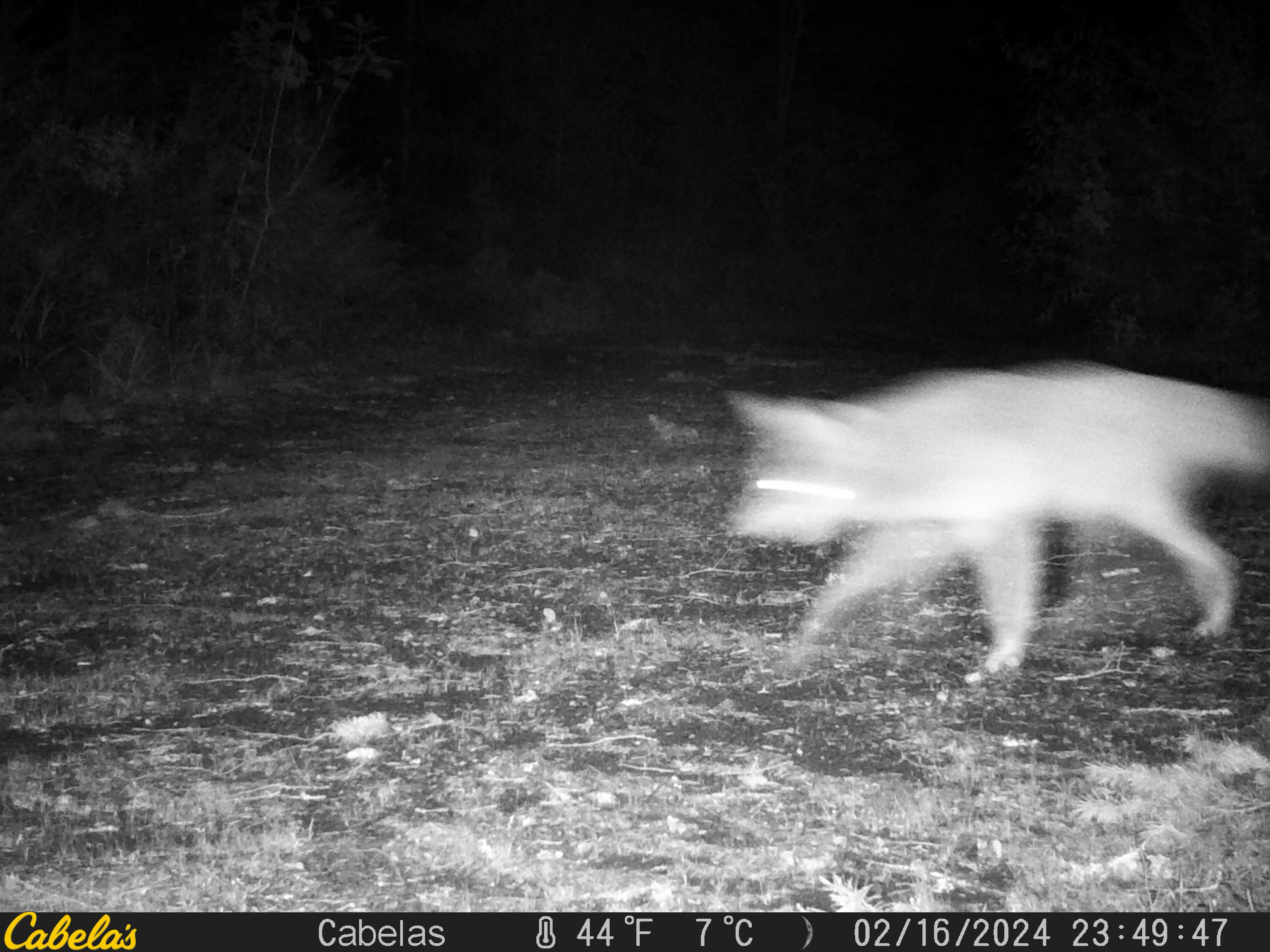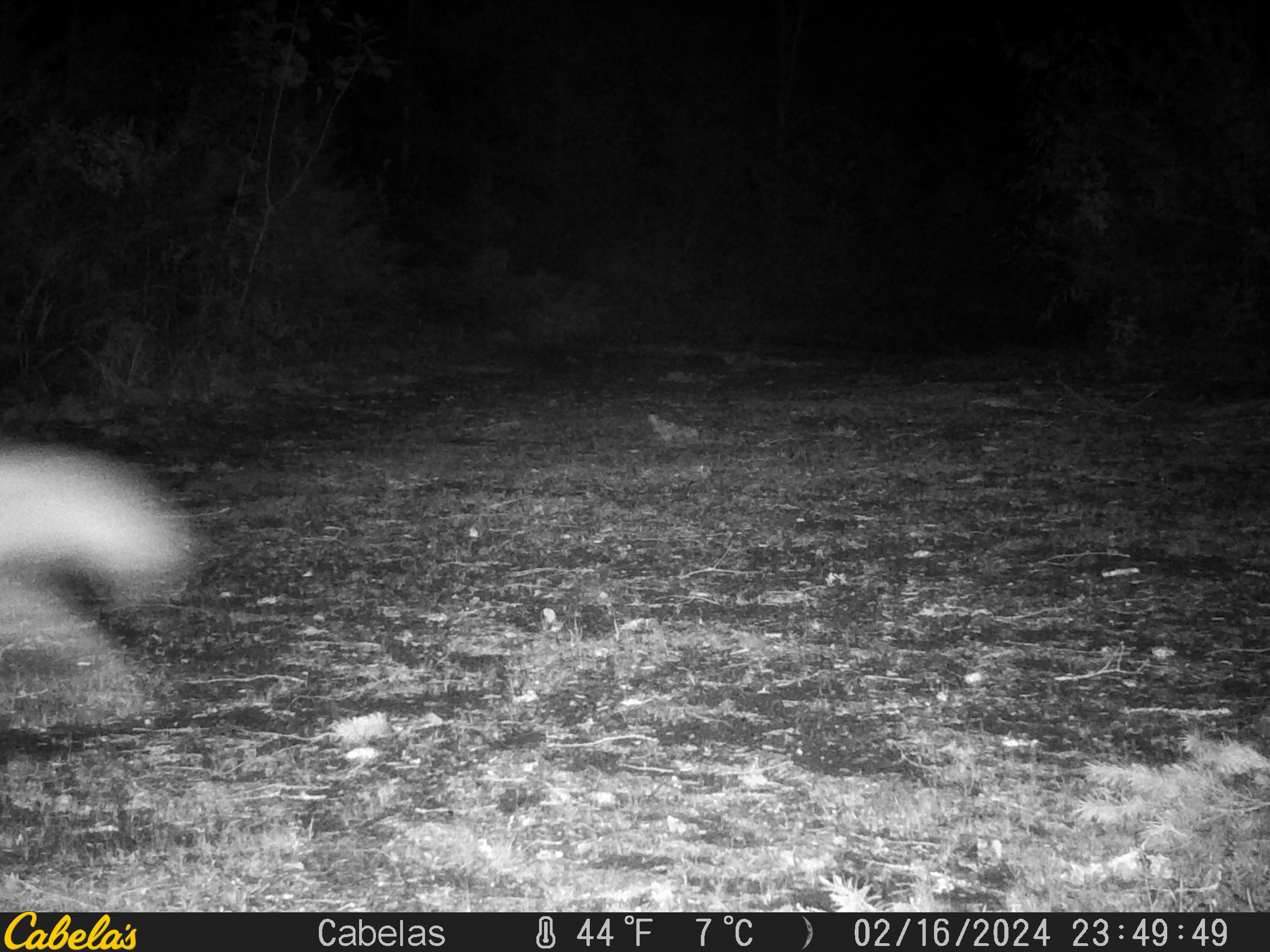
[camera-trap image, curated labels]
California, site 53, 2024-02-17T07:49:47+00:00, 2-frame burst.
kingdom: Animalia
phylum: Chordata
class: Mammalia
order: Carnivora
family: Canidae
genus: Canis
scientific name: Canis latrans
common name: coyote